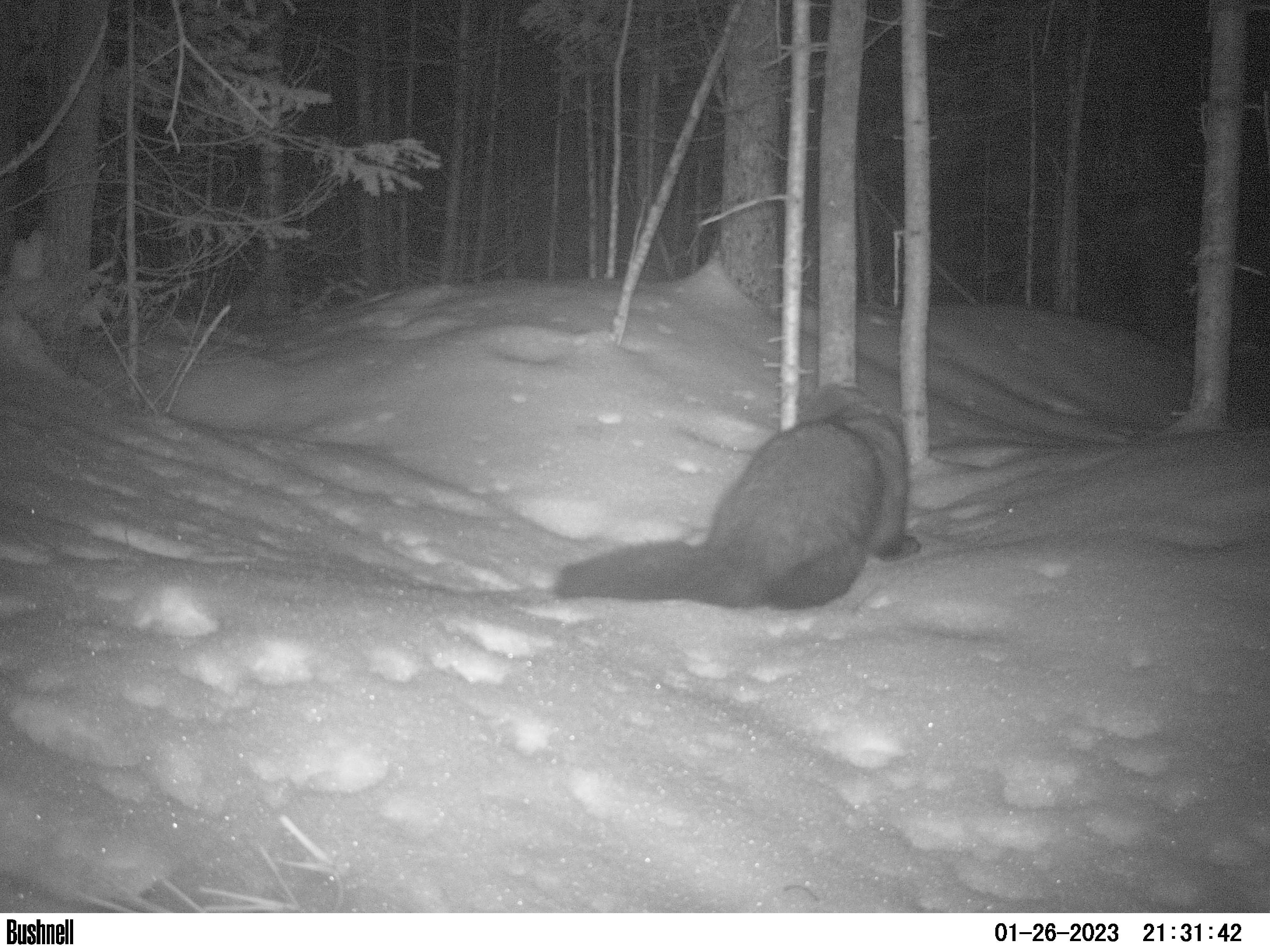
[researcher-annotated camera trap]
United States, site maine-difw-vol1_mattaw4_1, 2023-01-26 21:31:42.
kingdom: Animalia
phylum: Chordata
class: Mammalia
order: Carnivora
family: Mustelidae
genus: Pekania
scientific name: Pekania pennanti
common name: fisher